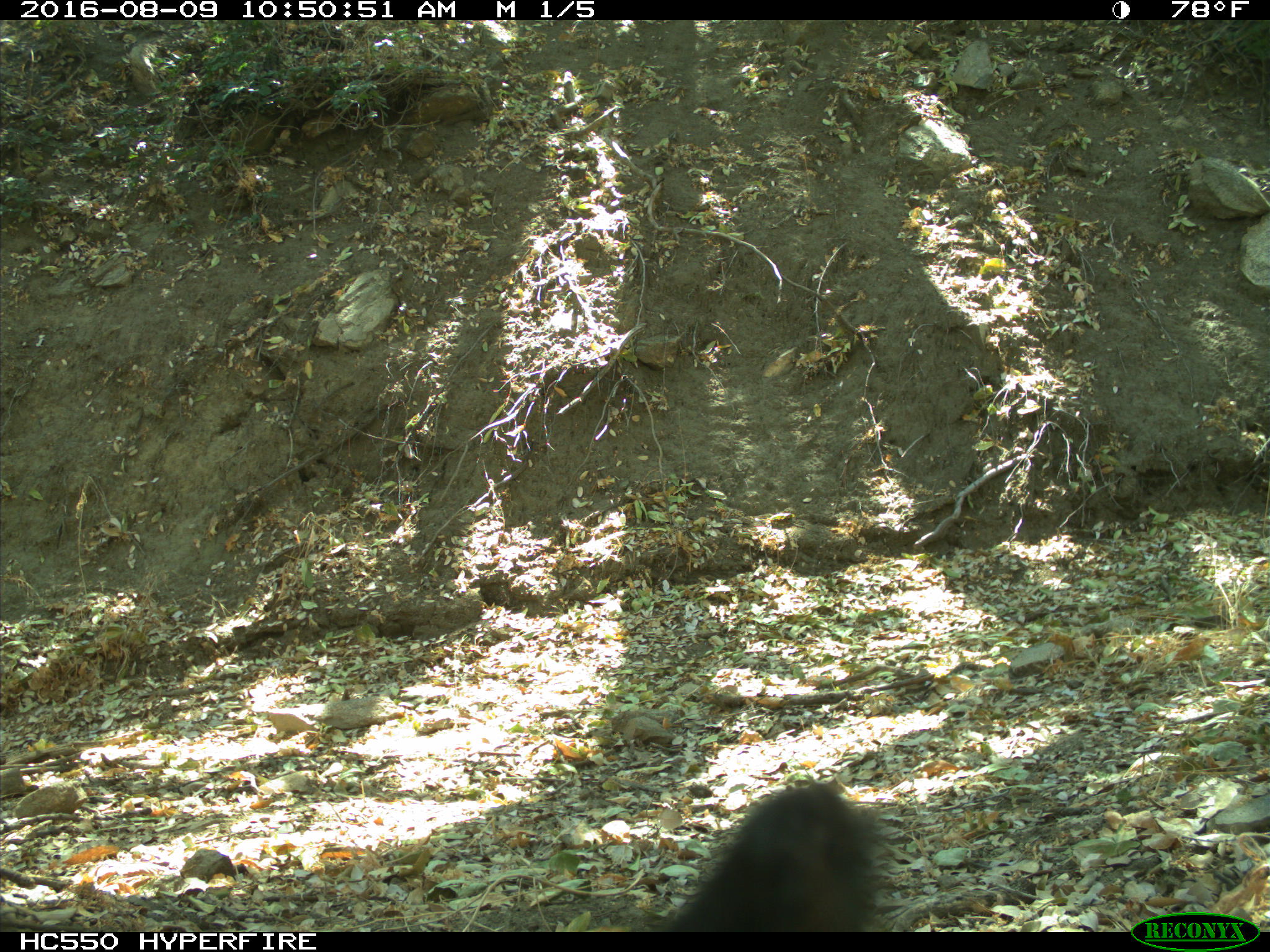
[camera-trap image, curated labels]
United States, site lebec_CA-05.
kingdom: Animalia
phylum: Chordata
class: Mammalia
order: Carnivora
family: Ursidae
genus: Ursus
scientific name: Ursus americanus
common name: american black bear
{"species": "Ursus americanus (american black bear)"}